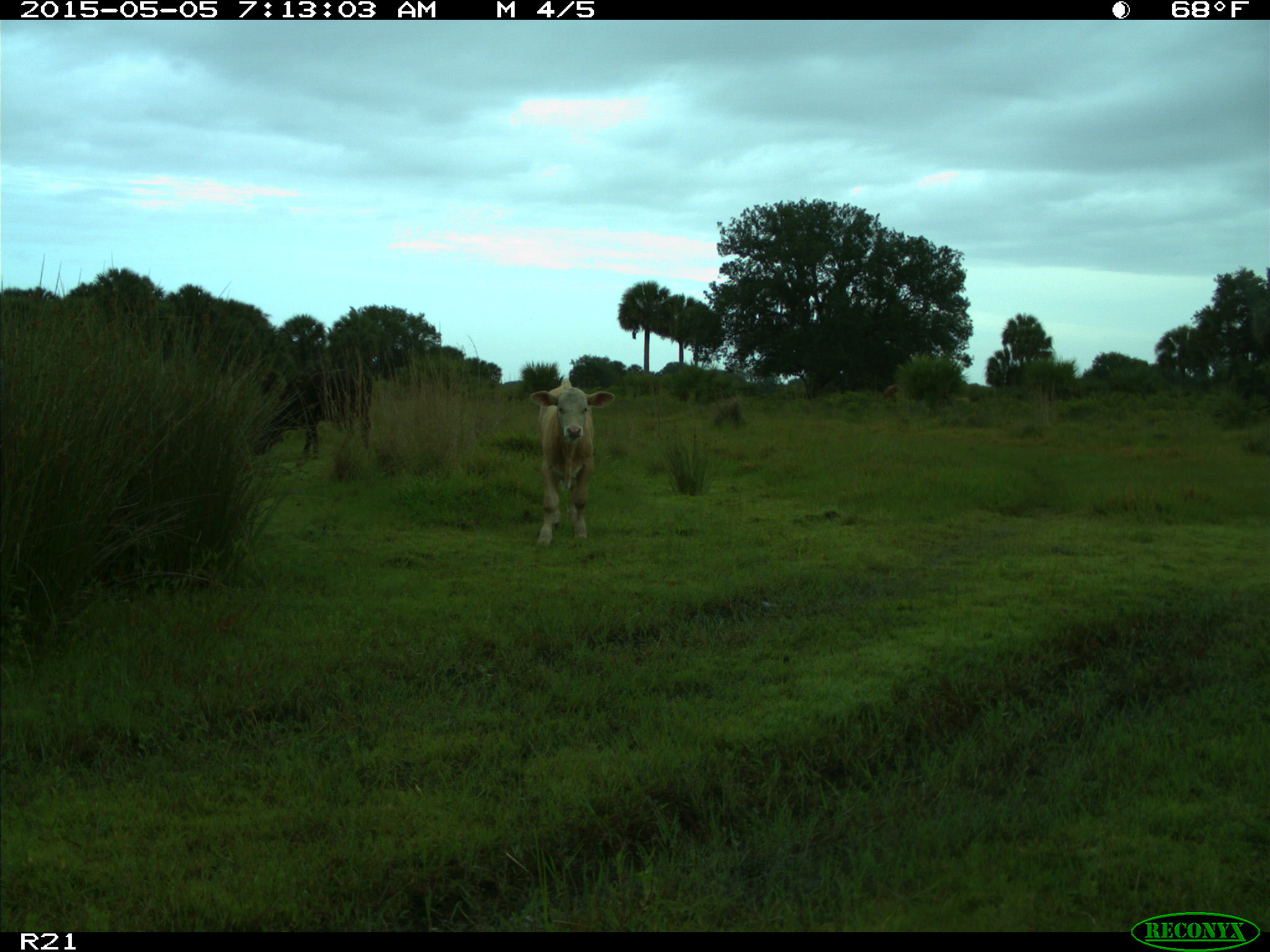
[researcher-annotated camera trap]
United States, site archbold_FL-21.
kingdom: Animalia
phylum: Chordata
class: Mammalia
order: Artiodactyla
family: Bovidae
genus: Bos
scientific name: Bos taurus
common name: domestic cow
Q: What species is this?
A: Bos taurus (domestic cow).